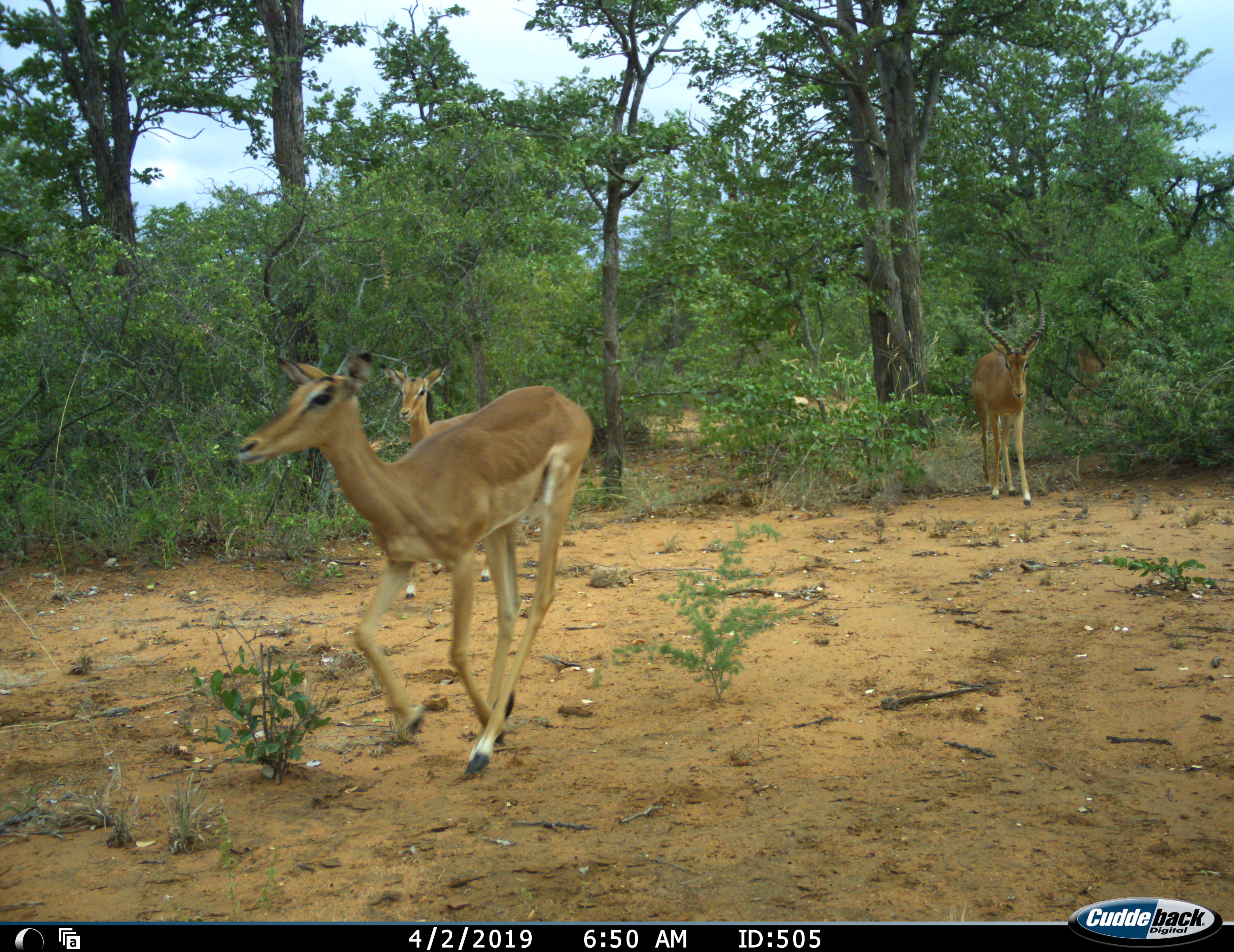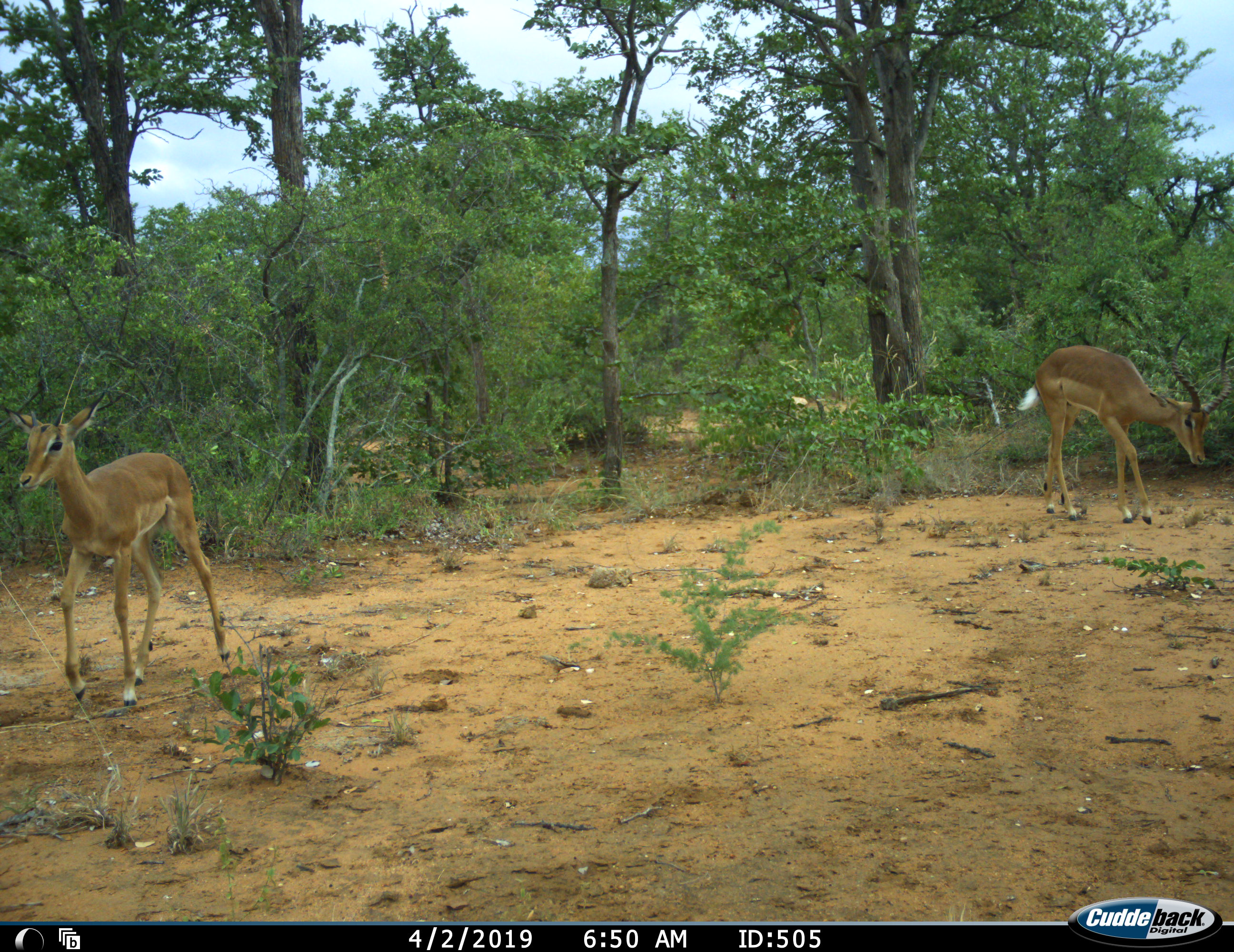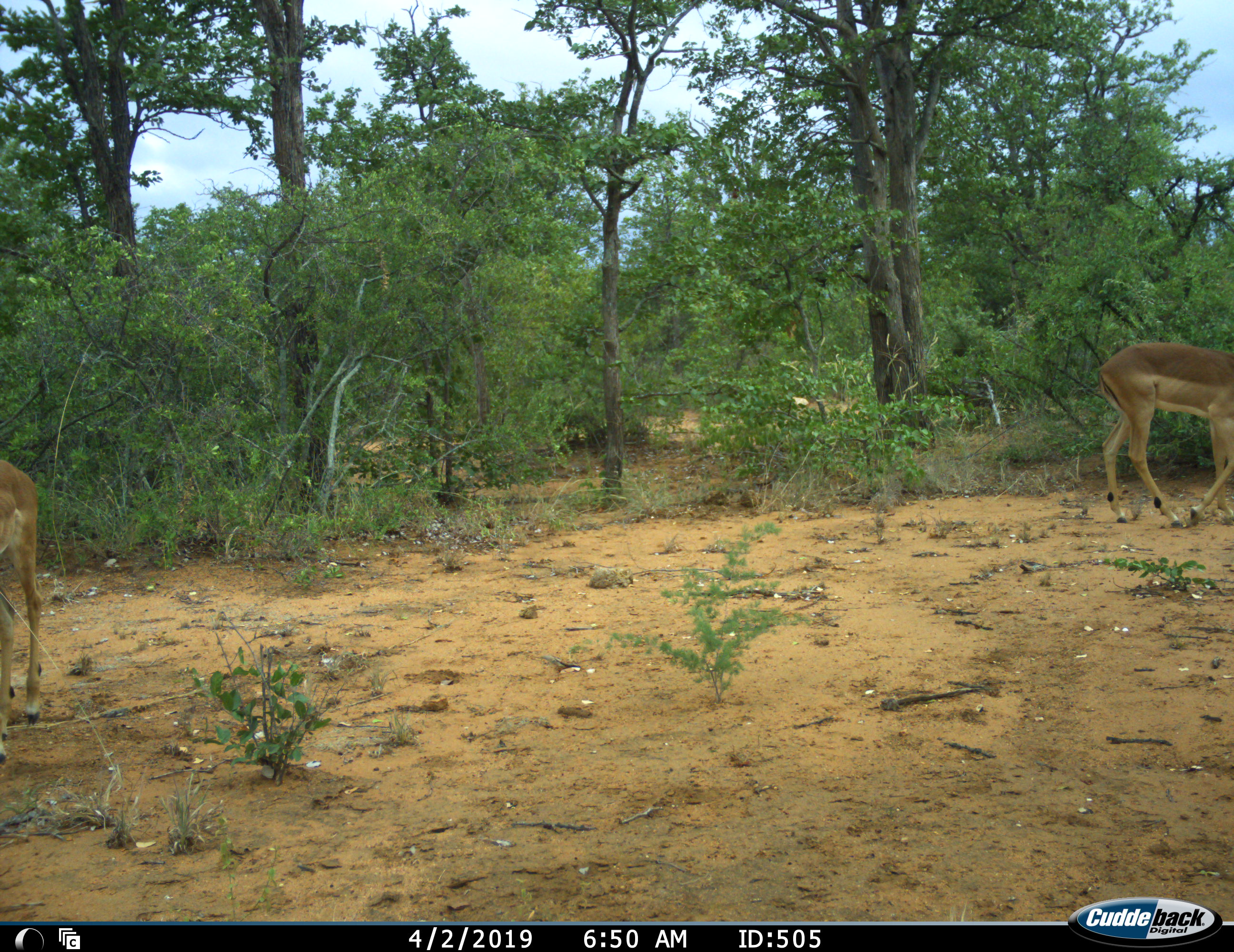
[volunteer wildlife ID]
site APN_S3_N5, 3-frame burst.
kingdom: Animalia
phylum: Chordata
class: Mammalia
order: Artiodactyla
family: Bovidae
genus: Aepyceros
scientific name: Aepyceros melampus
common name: impala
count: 3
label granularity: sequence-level